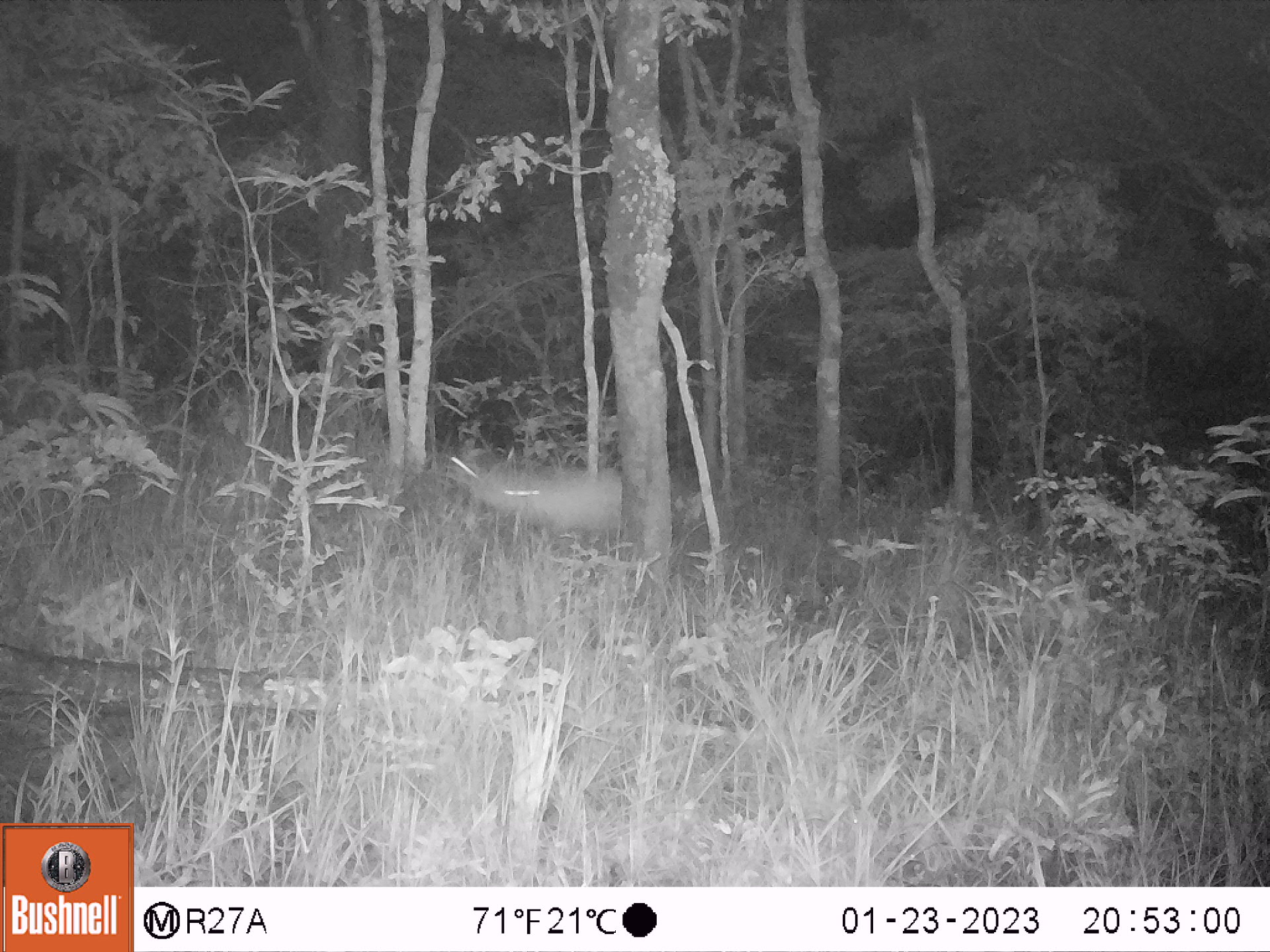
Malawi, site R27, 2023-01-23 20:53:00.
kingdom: Animalia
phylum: Chordata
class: Mammalia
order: Artiodactyla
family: Bovidae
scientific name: Antilopinae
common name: small antelope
Small antelope (Antilopinae), count 1.